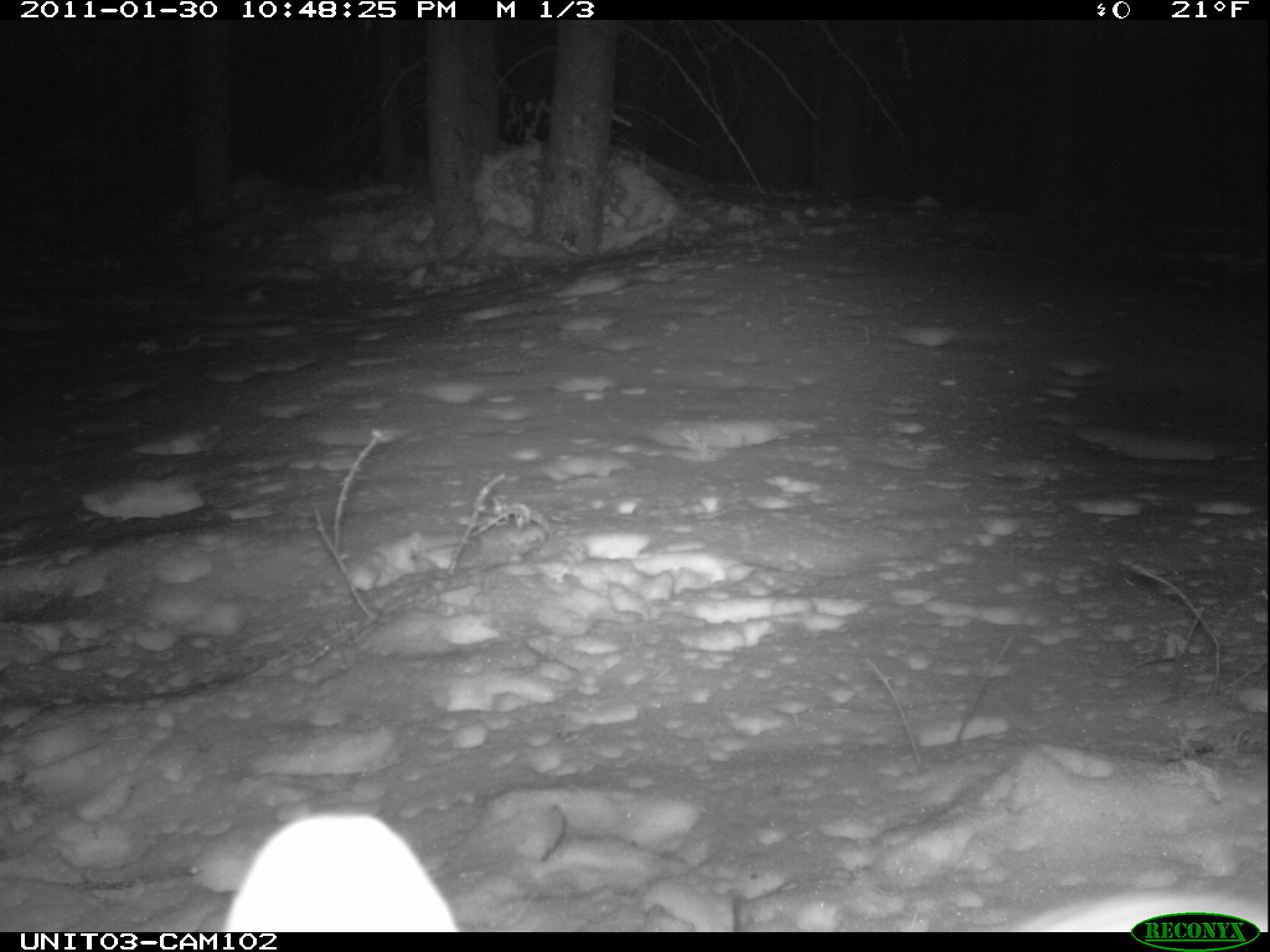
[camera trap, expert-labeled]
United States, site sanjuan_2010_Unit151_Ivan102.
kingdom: Animalia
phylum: Chordata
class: Mammalia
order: Lagomorpha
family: Leporidae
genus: Lepus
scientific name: Lepus americanus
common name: snowshoe hare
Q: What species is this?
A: Lepus americanus (snowshoe hare).